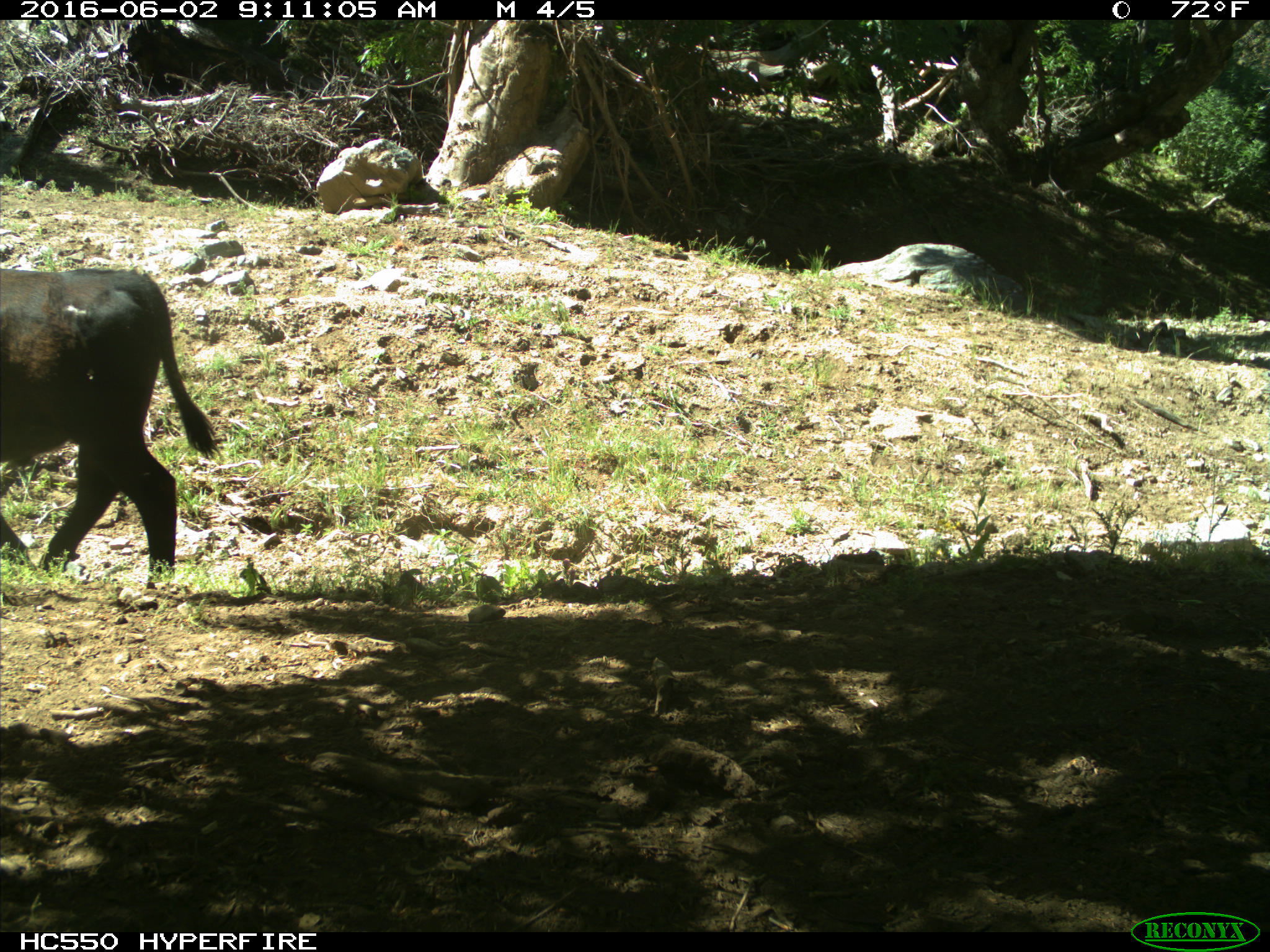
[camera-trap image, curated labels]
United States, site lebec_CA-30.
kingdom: Animalia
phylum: Chordata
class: Mammalia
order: Artiodactyla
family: Bovidae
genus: Bos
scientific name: Bos taurus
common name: domestic cow